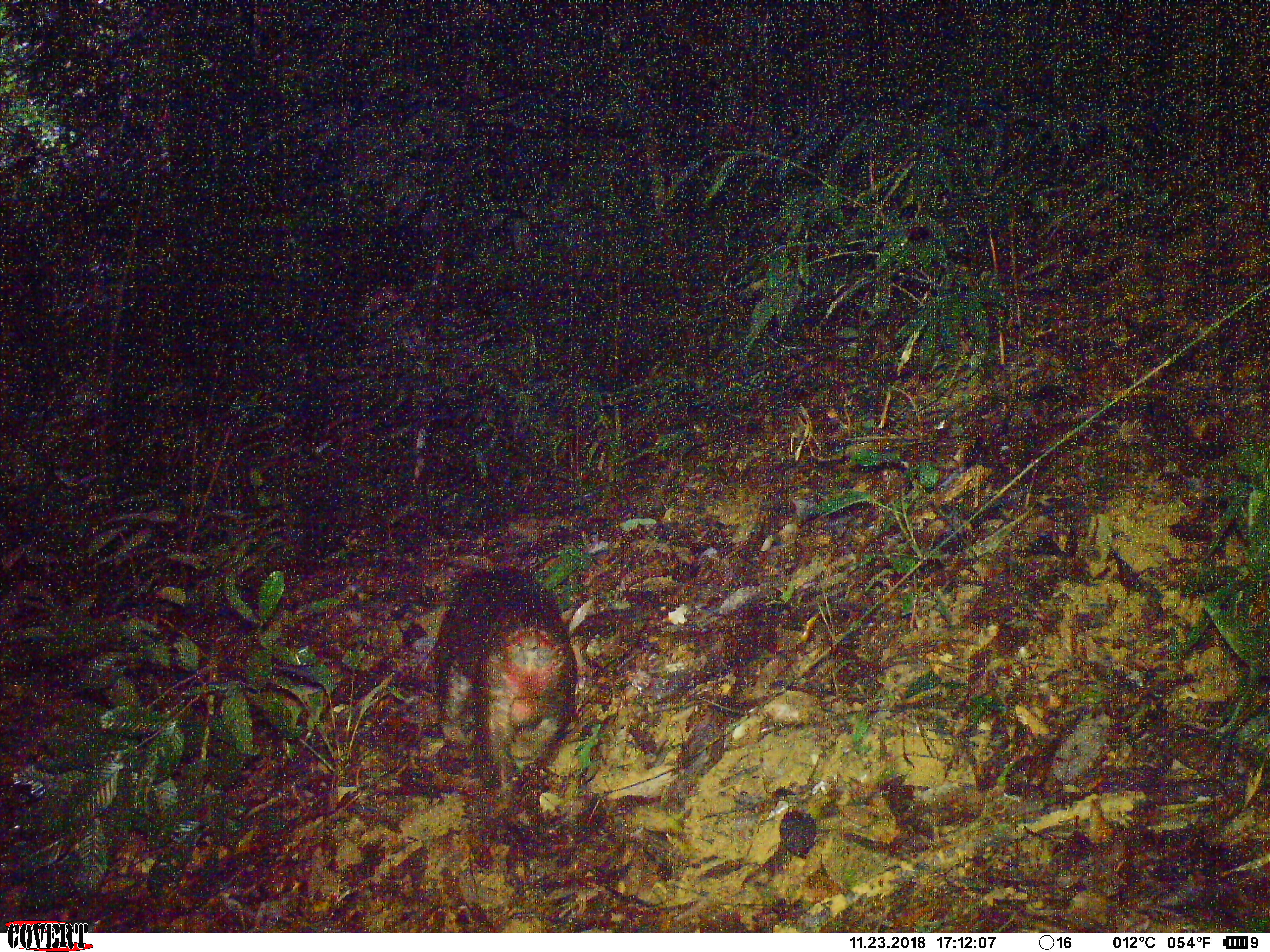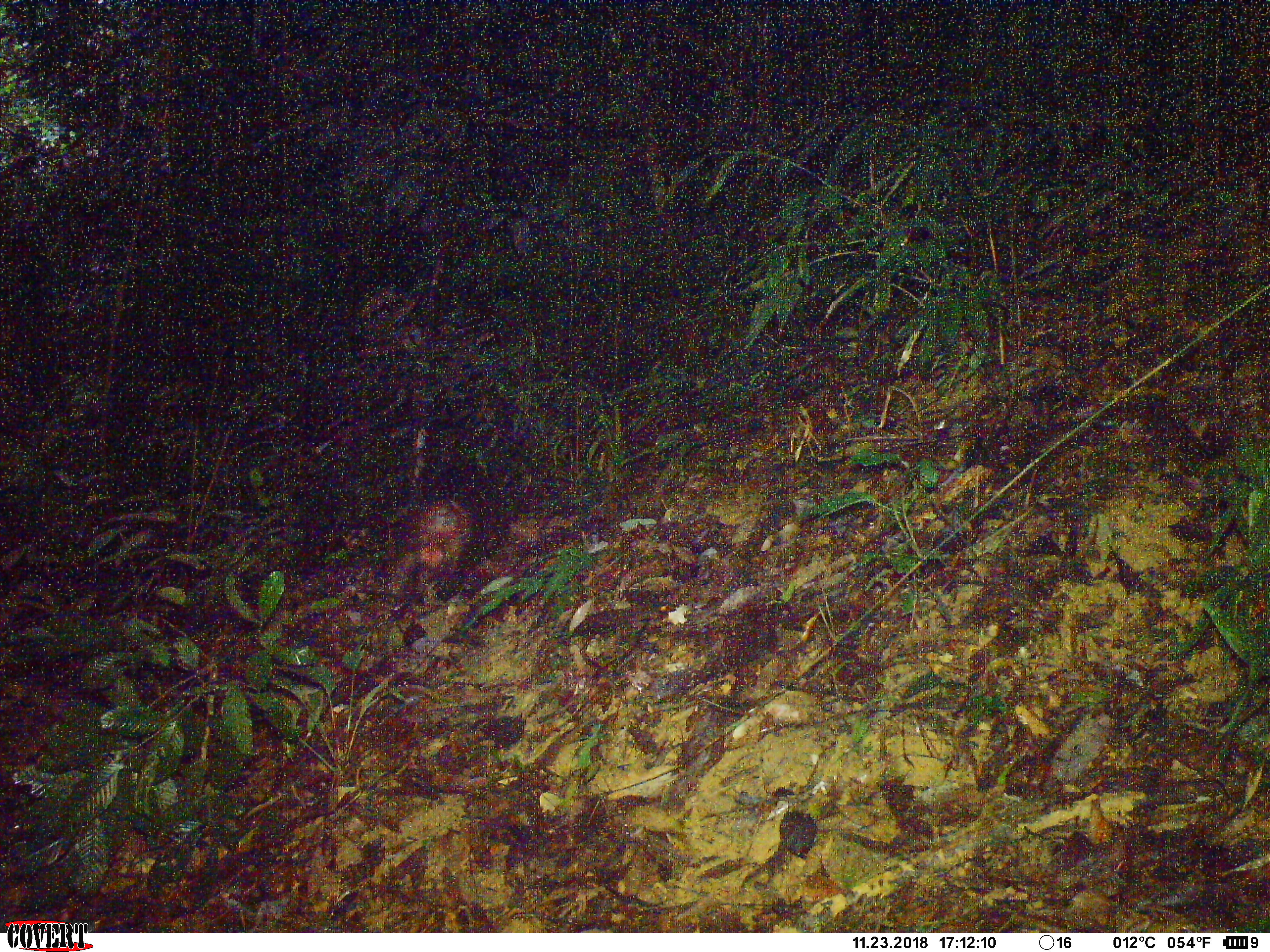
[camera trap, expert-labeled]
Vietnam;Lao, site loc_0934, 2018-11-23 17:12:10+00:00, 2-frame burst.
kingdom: Animalia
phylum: Chordata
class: Mammalia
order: Primates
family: Cercopithecidae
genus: Macaca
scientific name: Macaca arctoides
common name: stump-tailed macaque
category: stump tailed macaque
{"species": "stump tailed macaque (stump-tailed macaque) (Macaca arctoides)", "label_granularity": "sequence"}